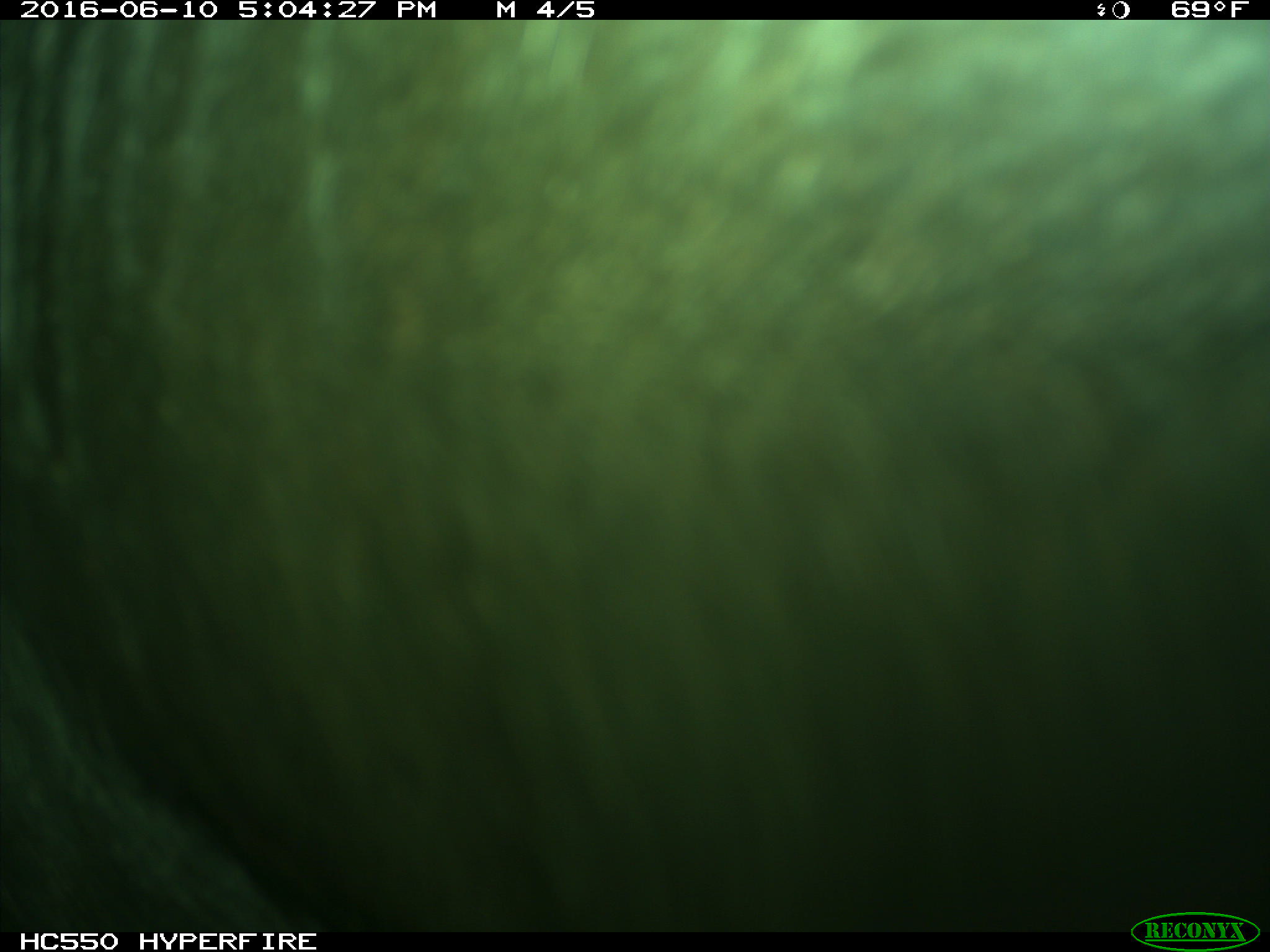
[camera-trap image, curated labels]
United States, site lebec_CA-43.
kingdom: Animalia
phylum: Chordata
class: Mammalia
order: Artiodactyla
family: Bovidae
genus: Bos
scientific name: Bos taurus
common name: domestic cow